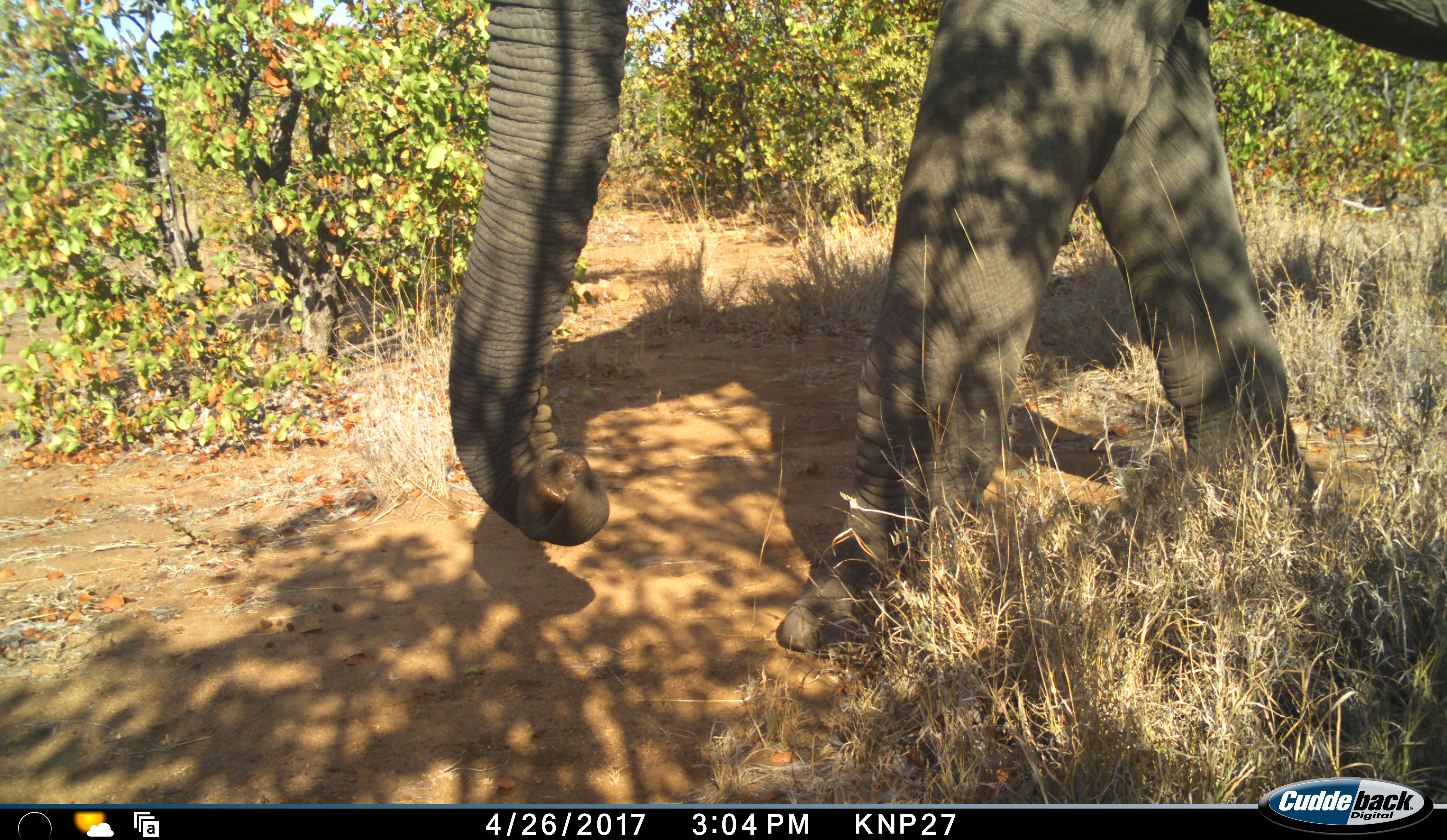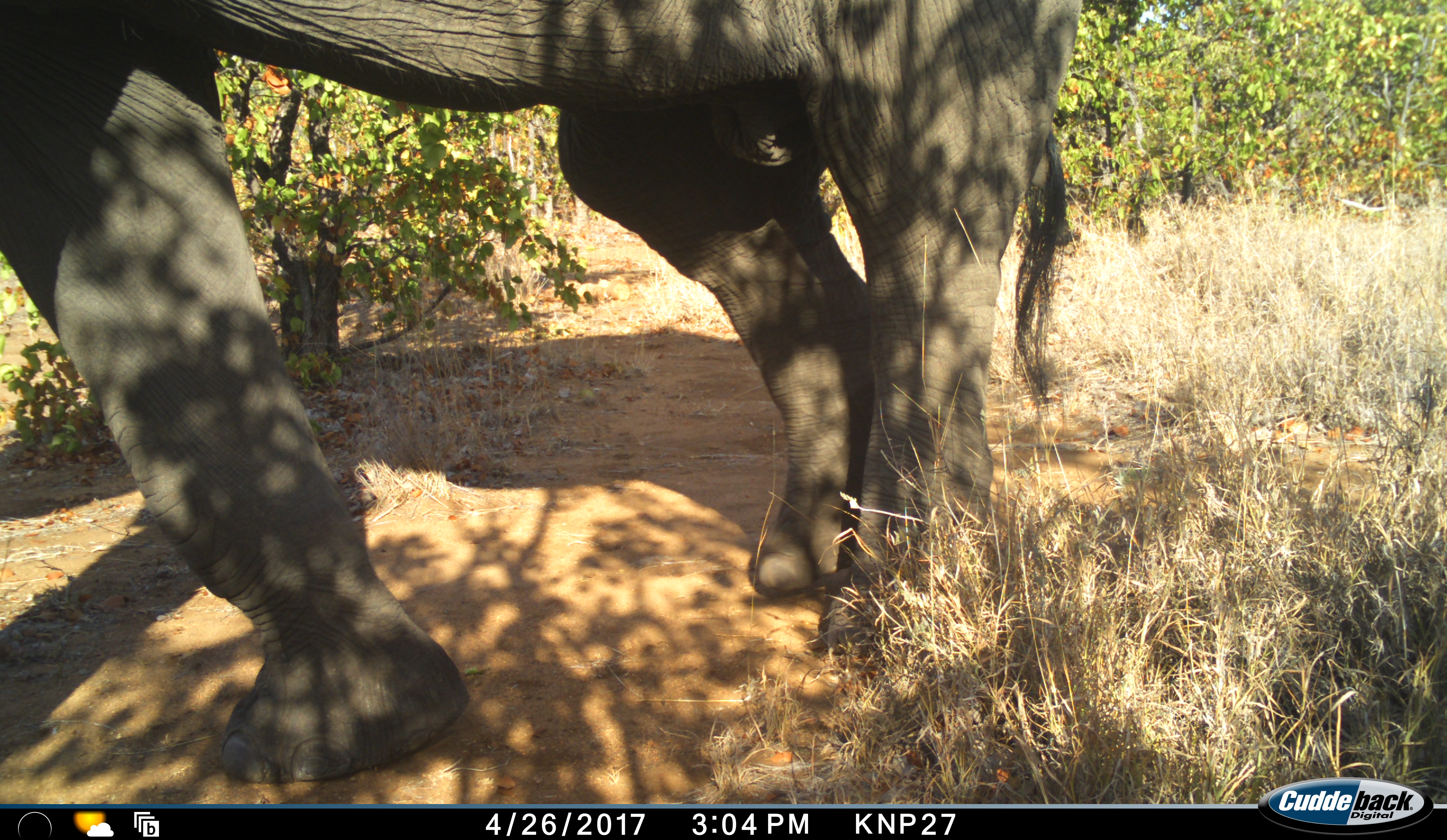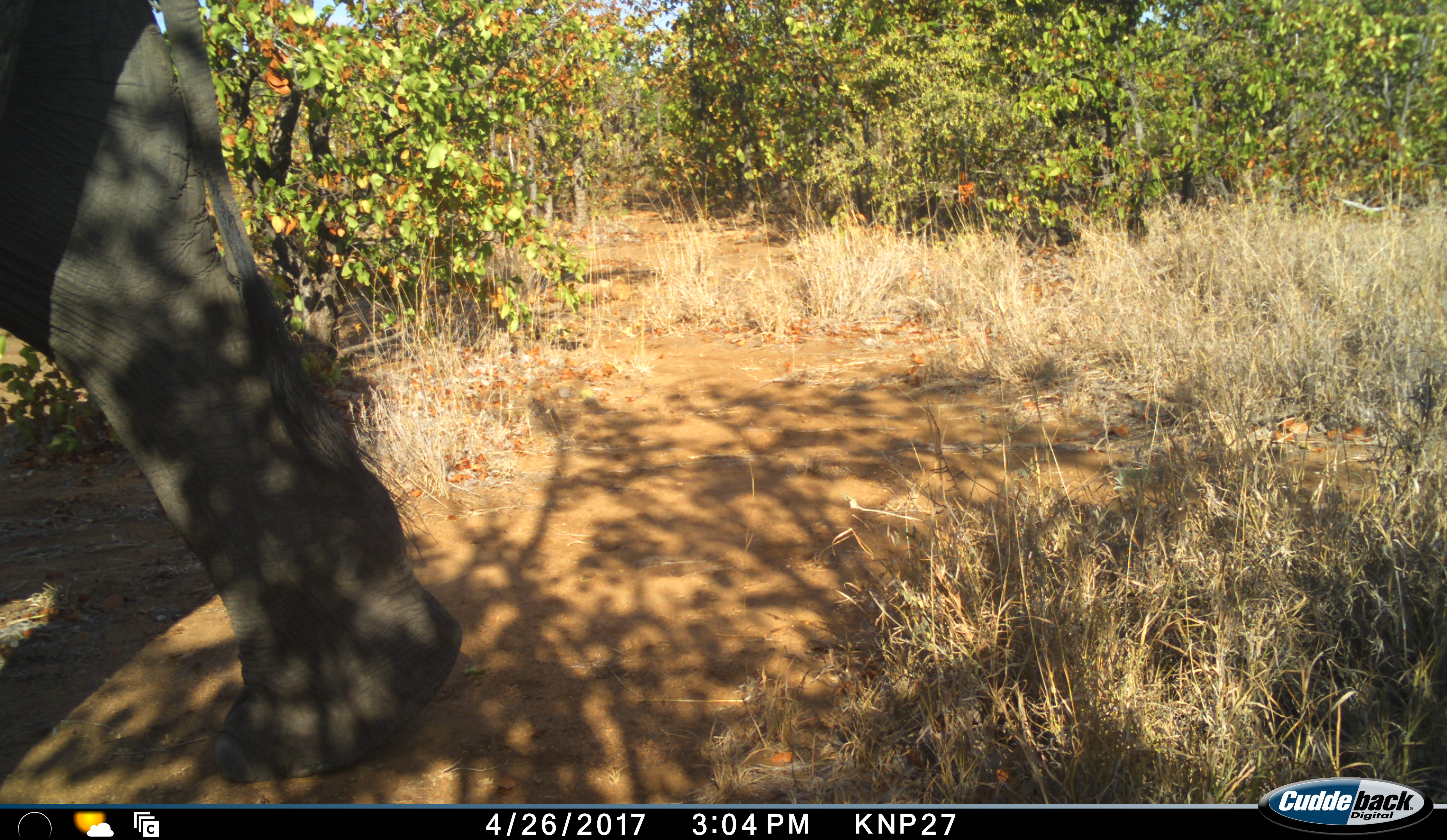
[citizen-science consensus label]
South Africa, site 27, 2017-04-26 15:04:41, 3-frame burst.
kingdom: Animalia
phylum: Chordata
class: Mammalia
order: Proboscidea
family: Elephantidae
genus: Loxodonta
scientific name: Loxodonta africana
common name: african bush elephant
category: elephant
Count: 1.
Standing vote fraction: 0%.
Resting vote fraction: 0%.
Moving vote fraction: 100%.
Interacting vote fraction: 0%.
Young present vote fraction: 0%.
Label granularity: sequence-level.